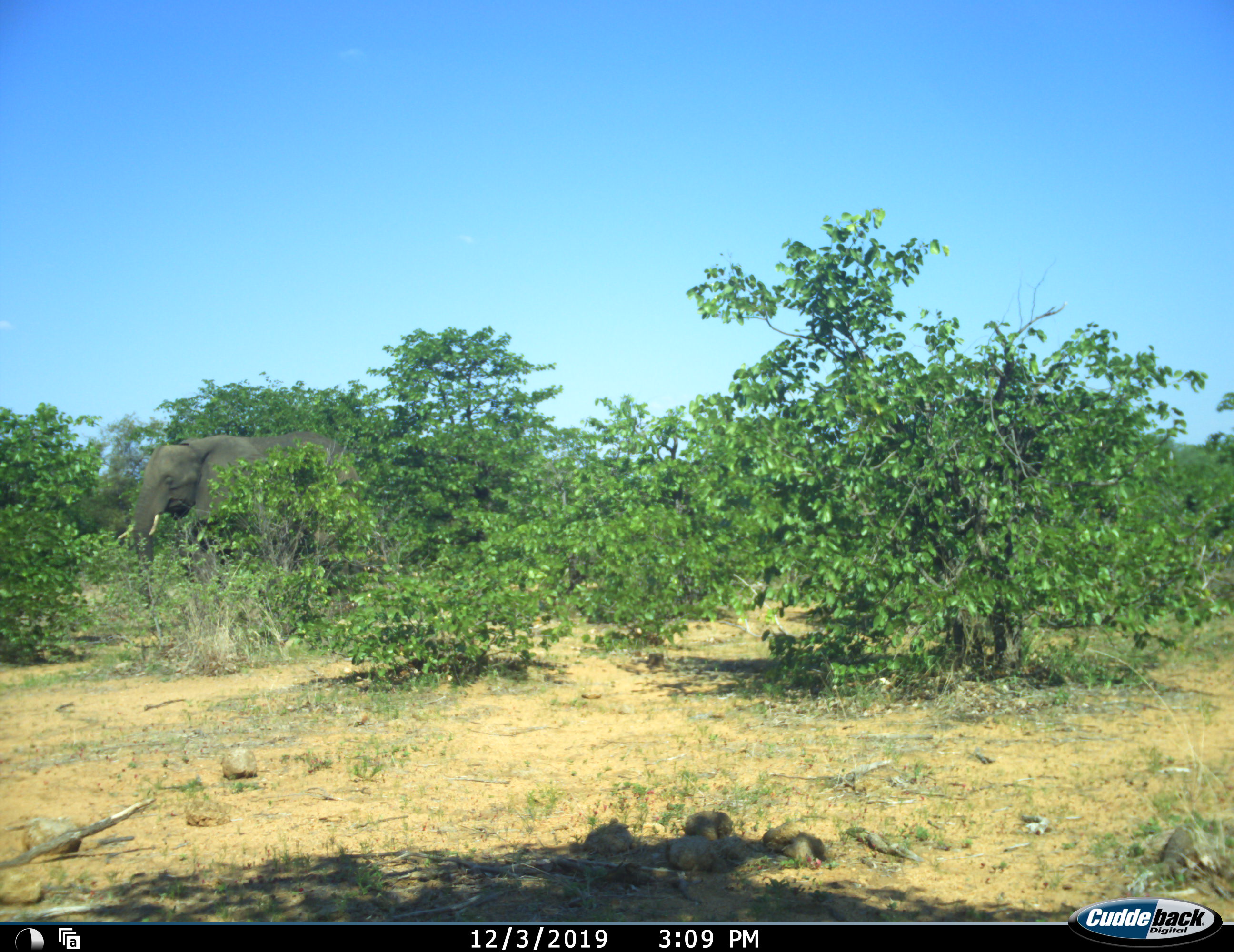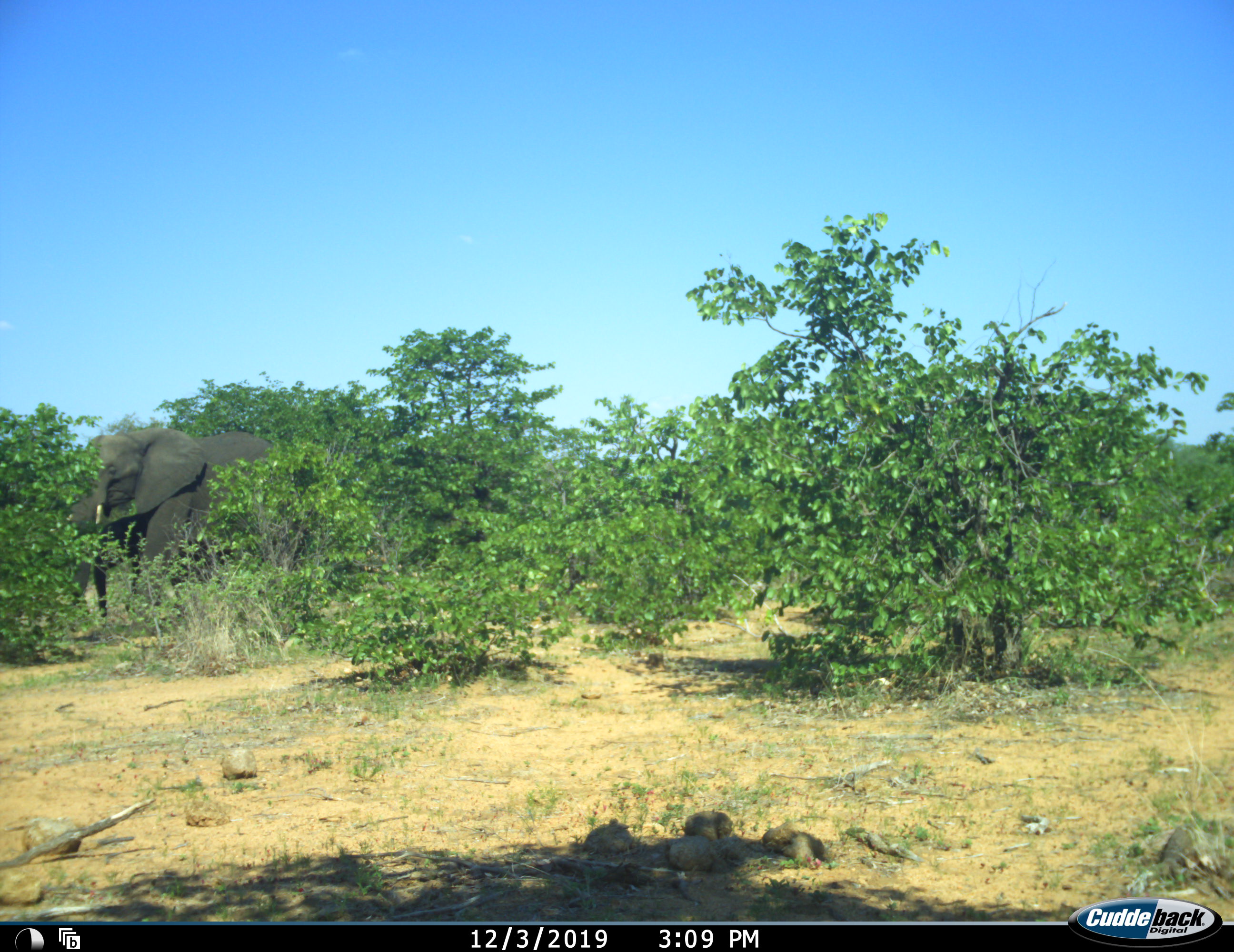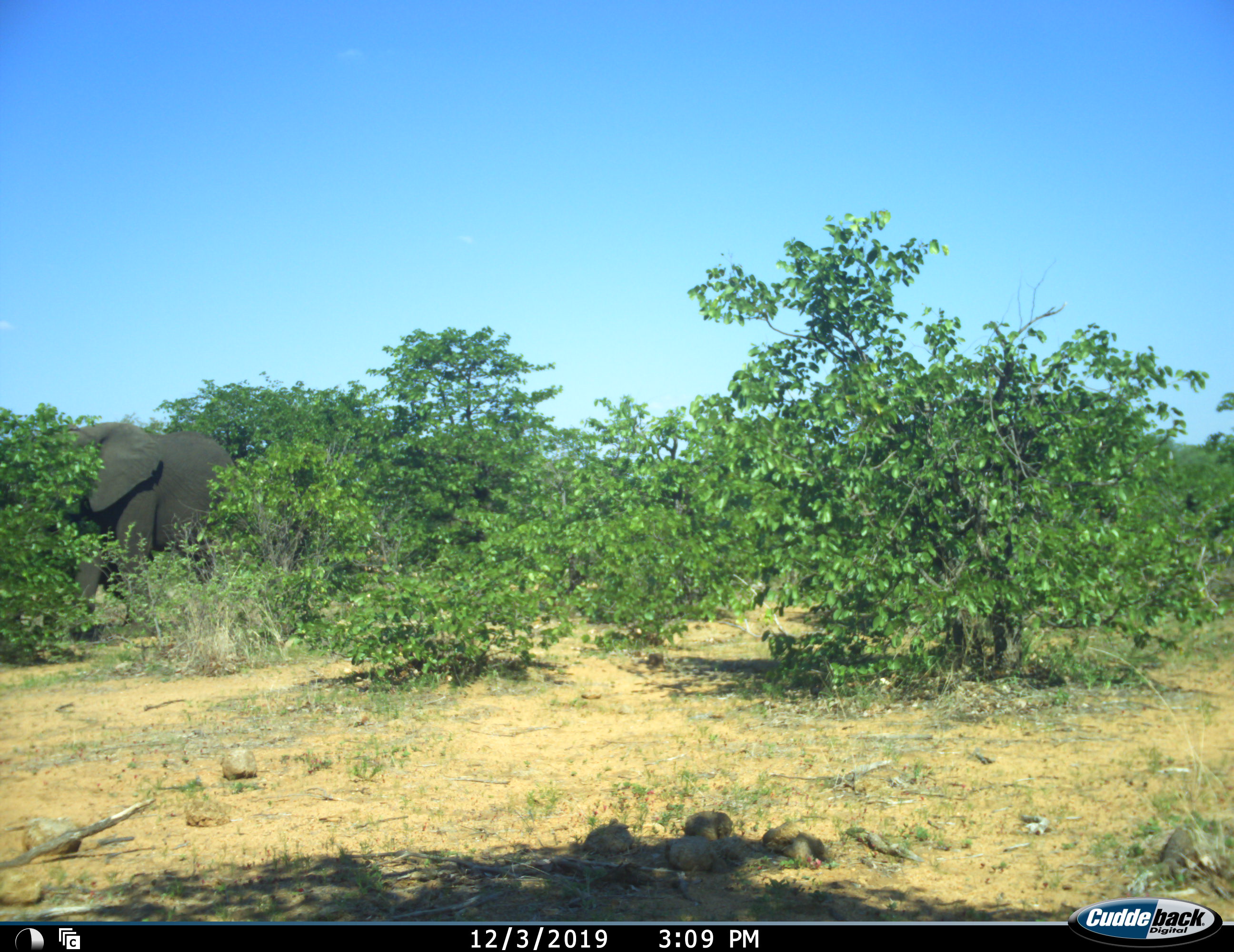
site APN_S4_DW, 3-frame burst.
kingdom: Animalia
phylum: Chordata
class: Mammalia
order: Proboscidea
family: Elephantidae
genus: Loxodonta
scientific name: Loxodonta africana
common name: african bush elephant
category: elephant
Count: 1.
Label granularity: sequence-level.